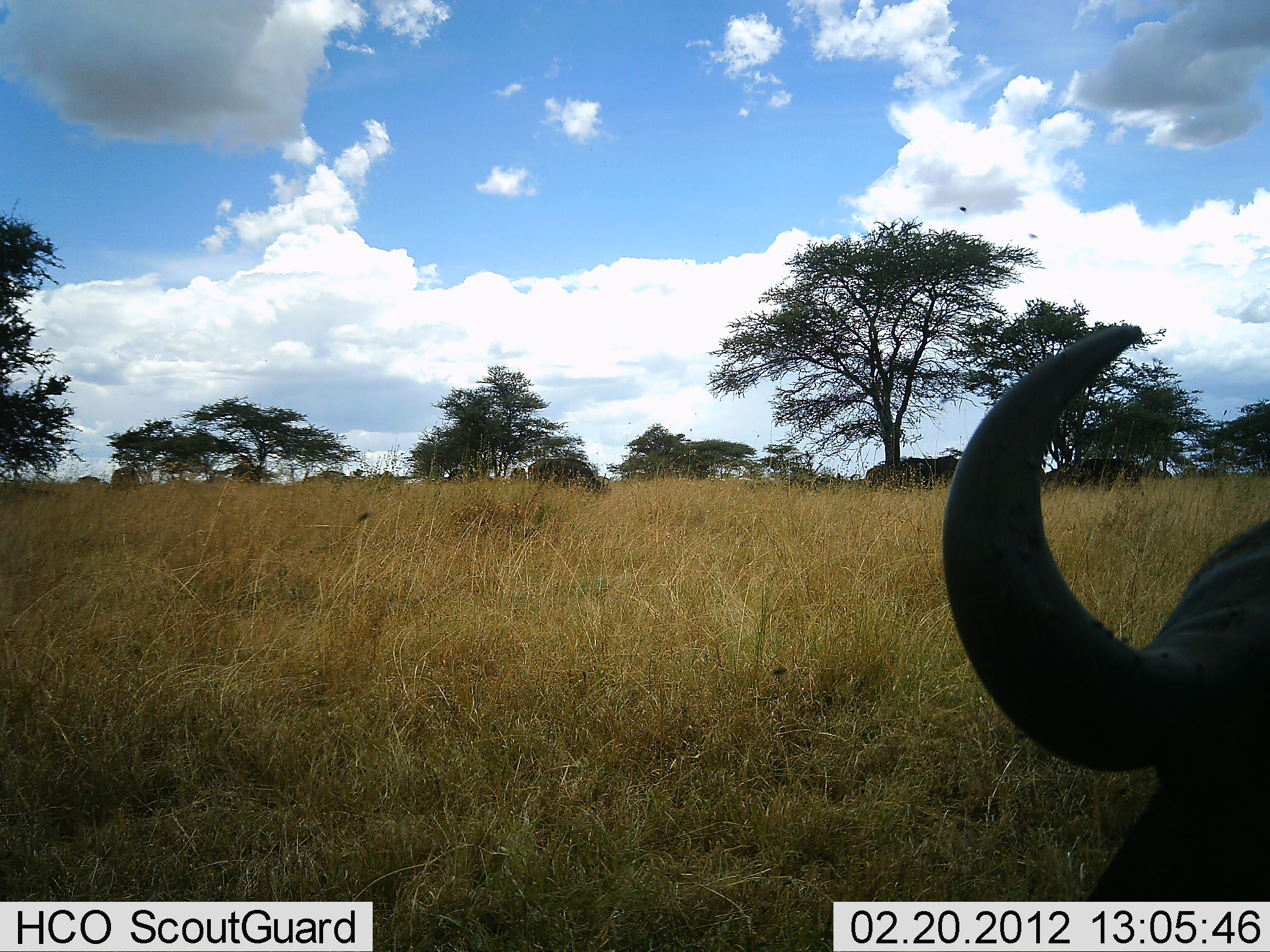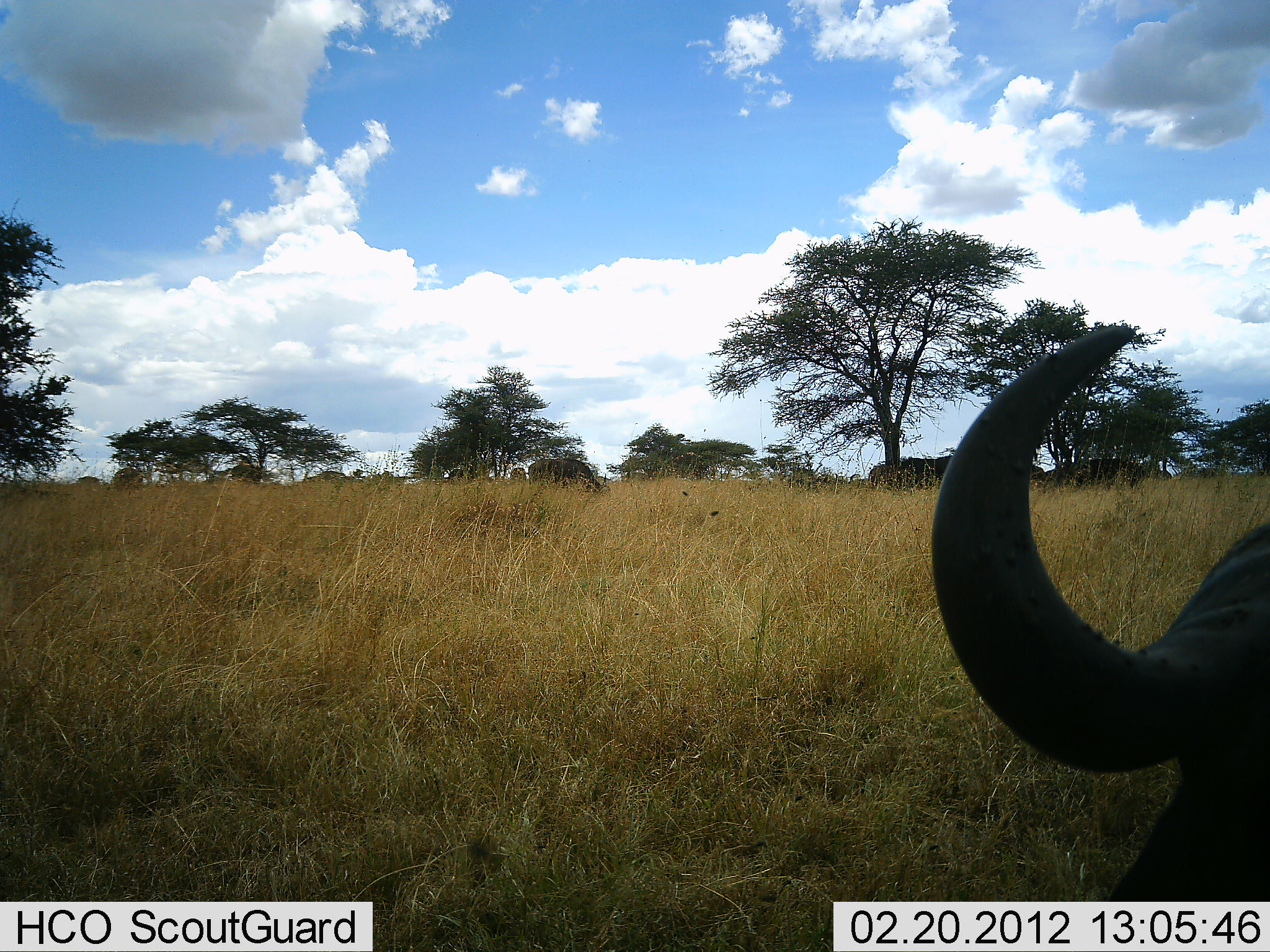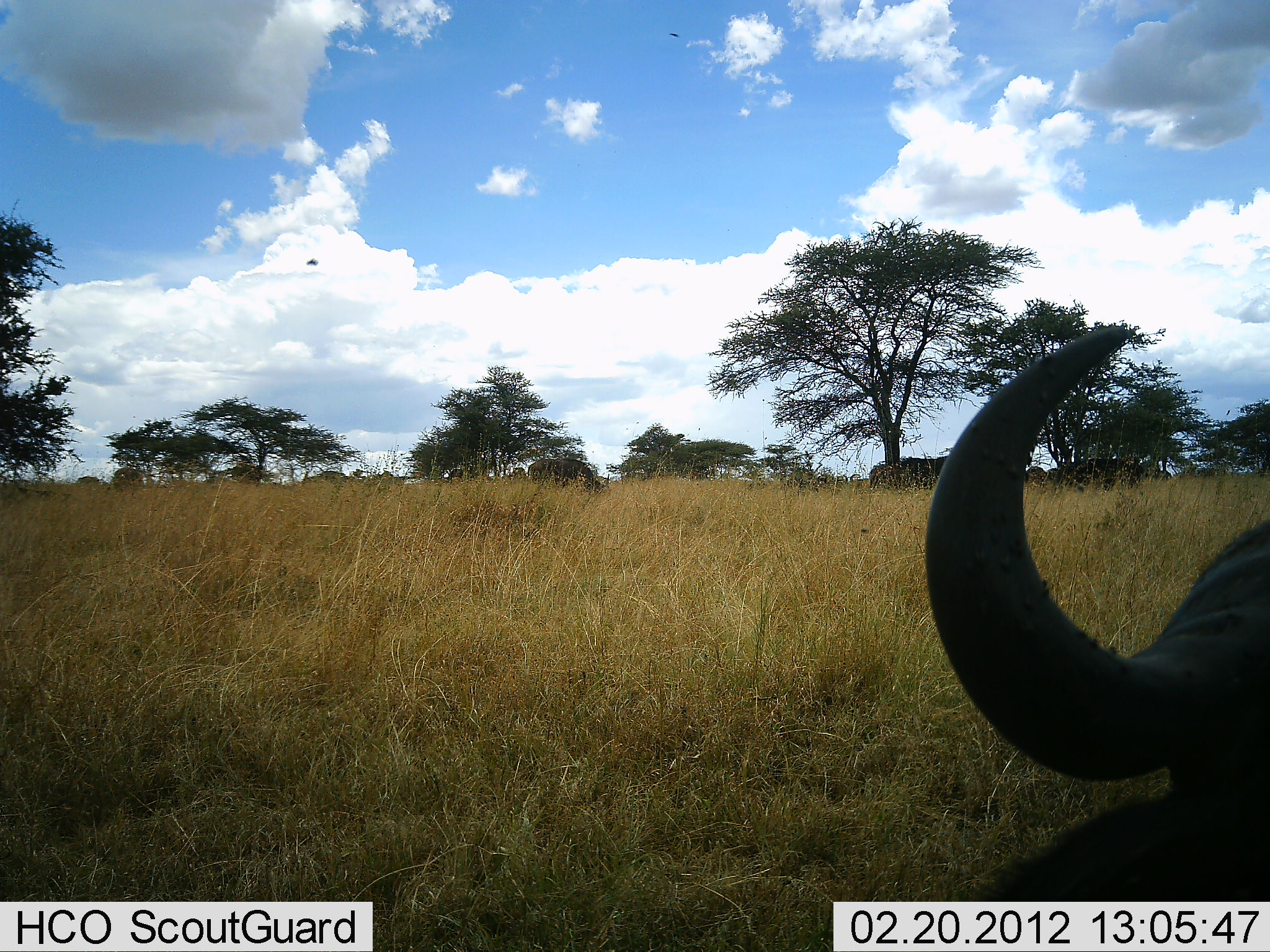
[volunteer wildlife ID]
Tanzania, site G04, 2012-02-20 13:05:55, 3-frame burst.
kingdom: Animalia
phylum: Chordata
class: Mammalia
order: Artiodactyla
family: Bovidae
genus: Syncerus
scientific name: Syncerus caffer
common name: cape buffalo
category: buffalo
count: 3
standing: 57%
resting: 62%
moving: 0%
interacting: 0%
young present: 0%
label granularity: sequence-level